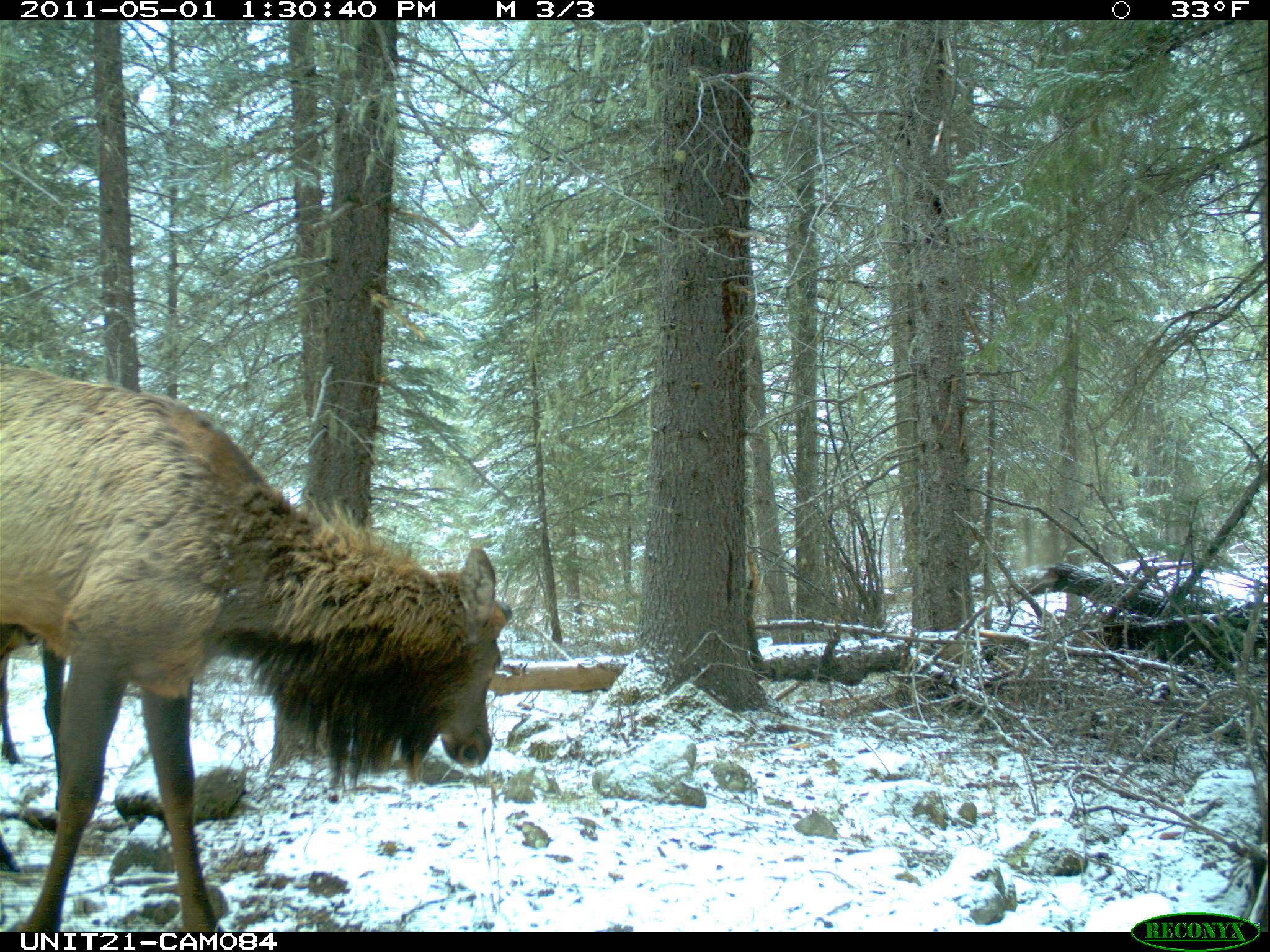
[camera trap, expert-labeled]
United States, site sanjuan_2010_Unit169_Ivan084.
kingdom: Animalia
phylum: Chordata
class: Mammalia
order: Artiodactyla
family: Cervidae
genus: Cervus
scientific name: Cervus elaphus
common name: red deer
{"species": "Cervus elaphus (red deer)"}